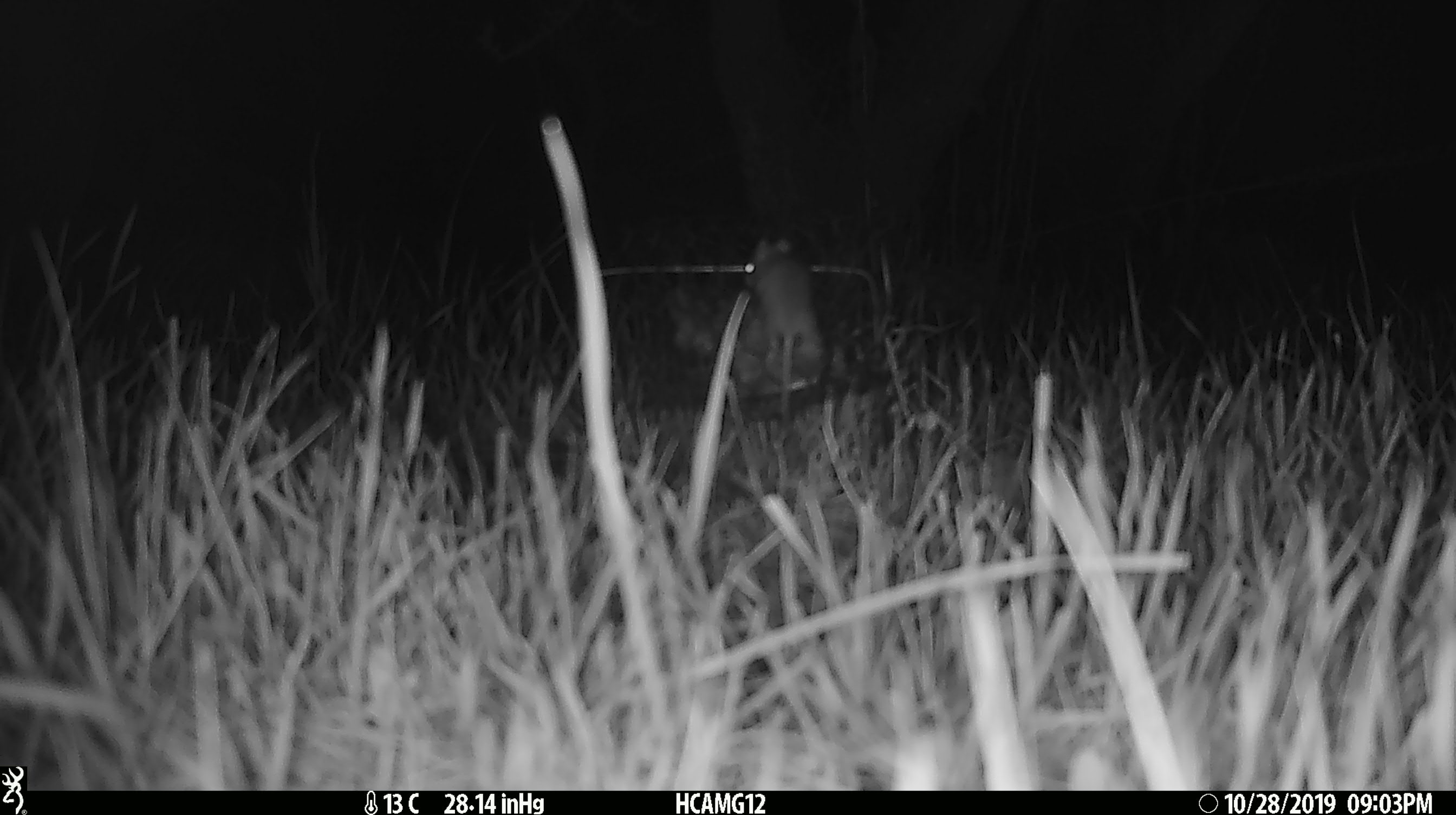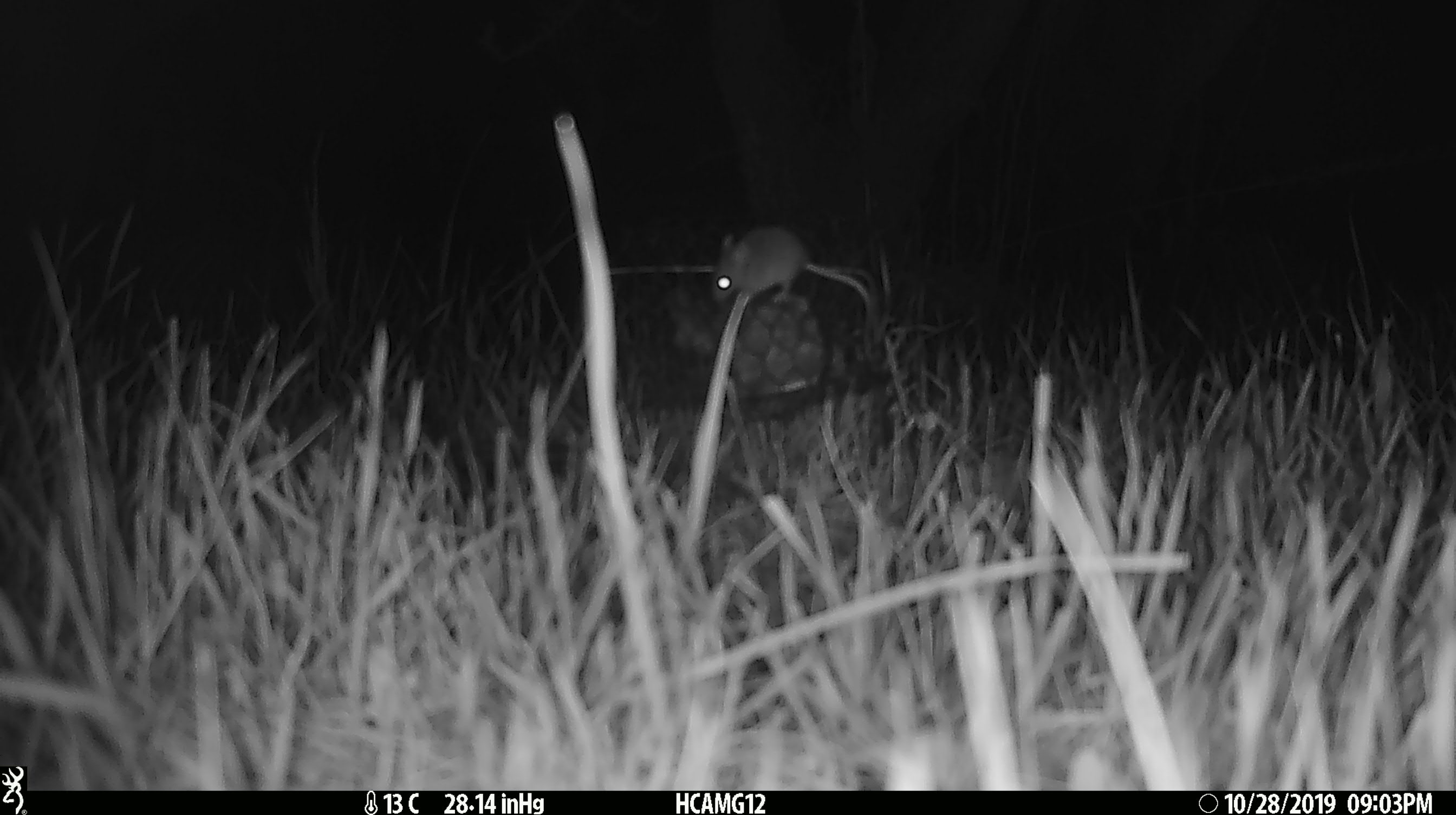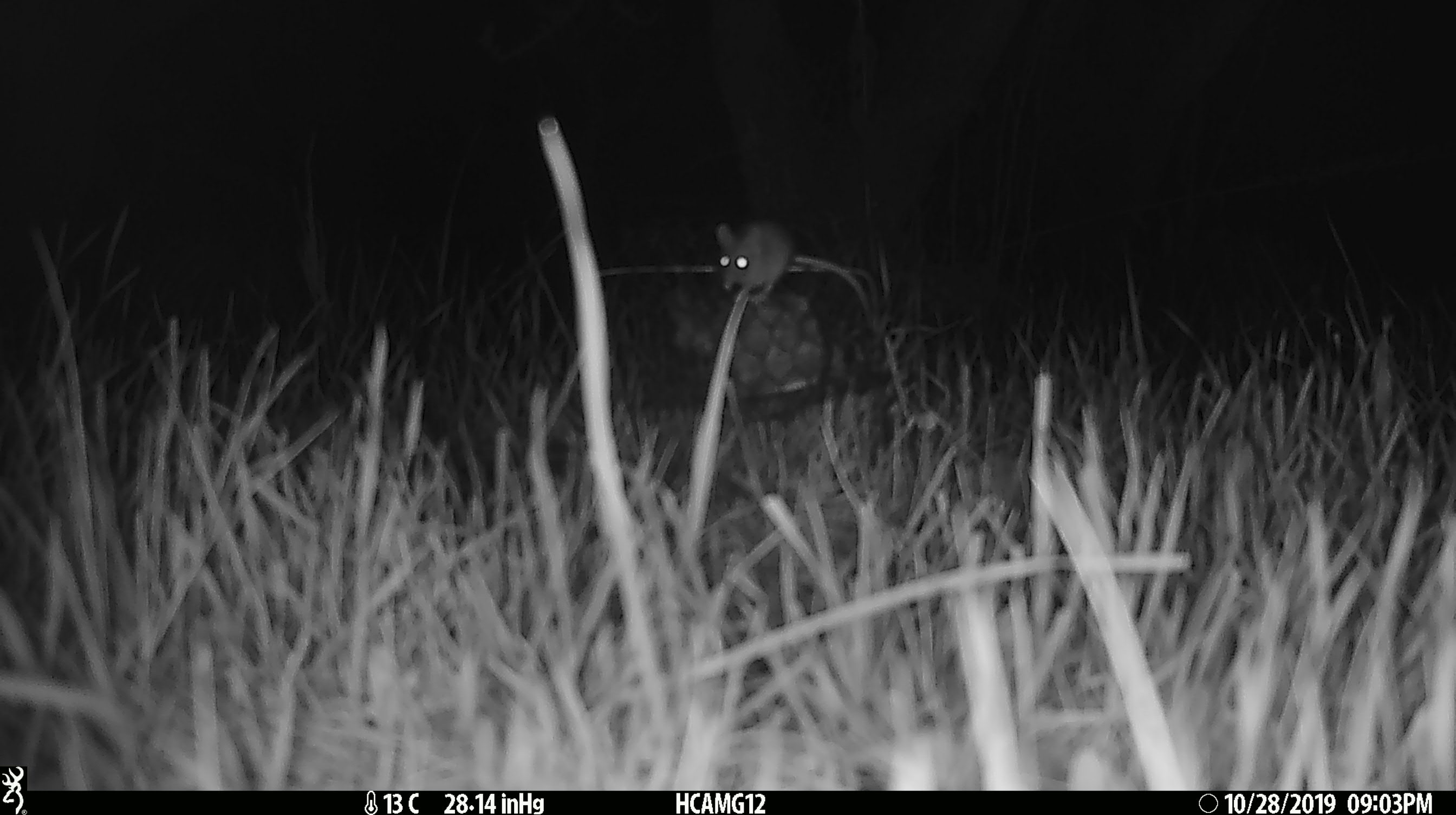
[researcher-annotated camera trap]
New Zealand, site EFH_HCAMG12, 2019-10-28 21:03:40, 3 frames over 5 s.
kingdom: Animalia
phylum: Chordata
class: Mammalia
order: Rodentia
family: Muridae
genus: Mus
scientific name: Mus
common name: mouse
Mouse (Mus).